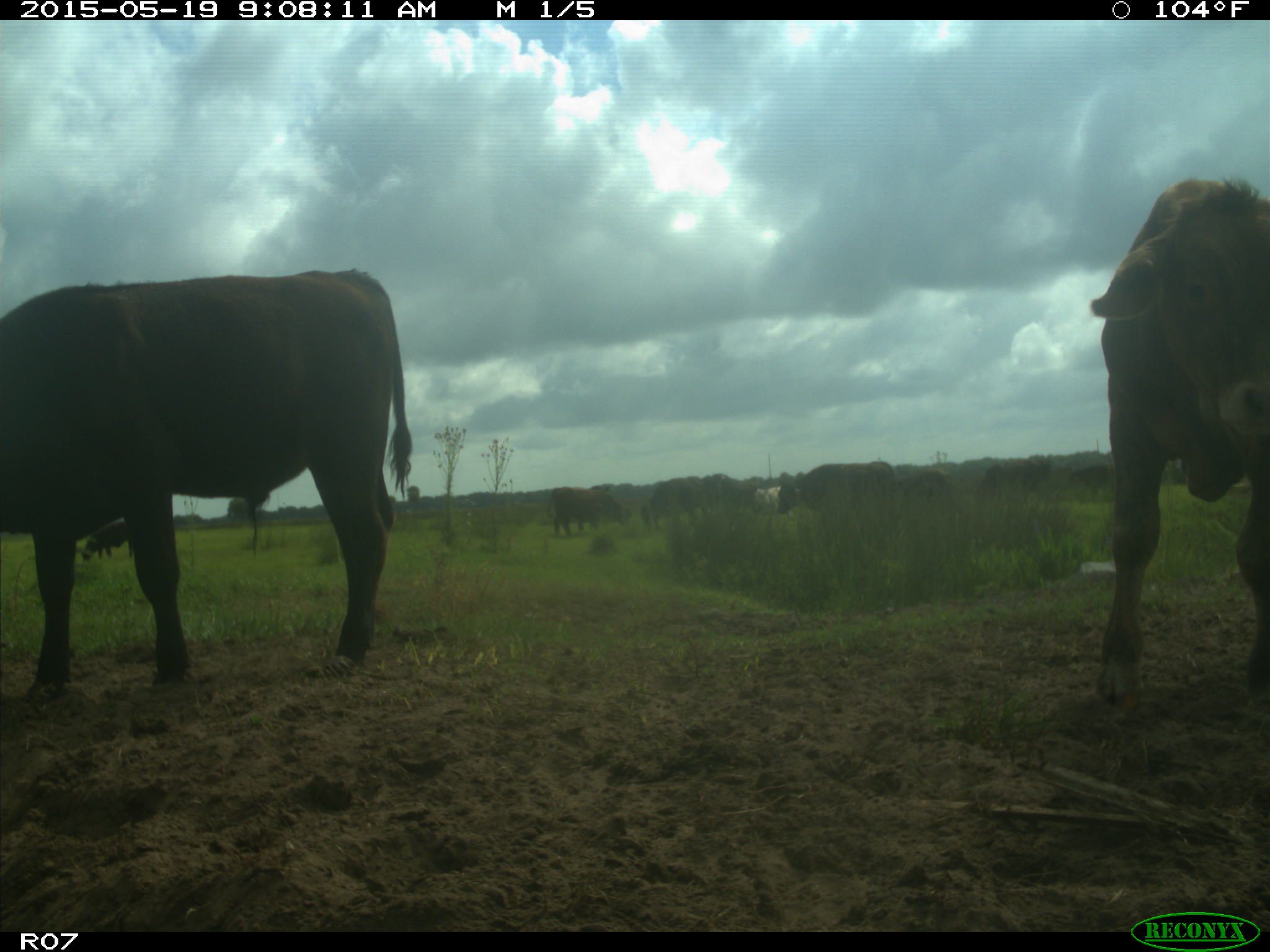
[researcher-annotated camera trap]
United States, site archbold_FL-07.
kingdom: Animalia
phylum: Chordata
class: Mammalia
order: Artiodactyla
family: Bovidae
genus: Bos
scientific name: Bos taurus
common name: domestic cow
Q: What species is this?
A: Bos taurus (domestic cow).